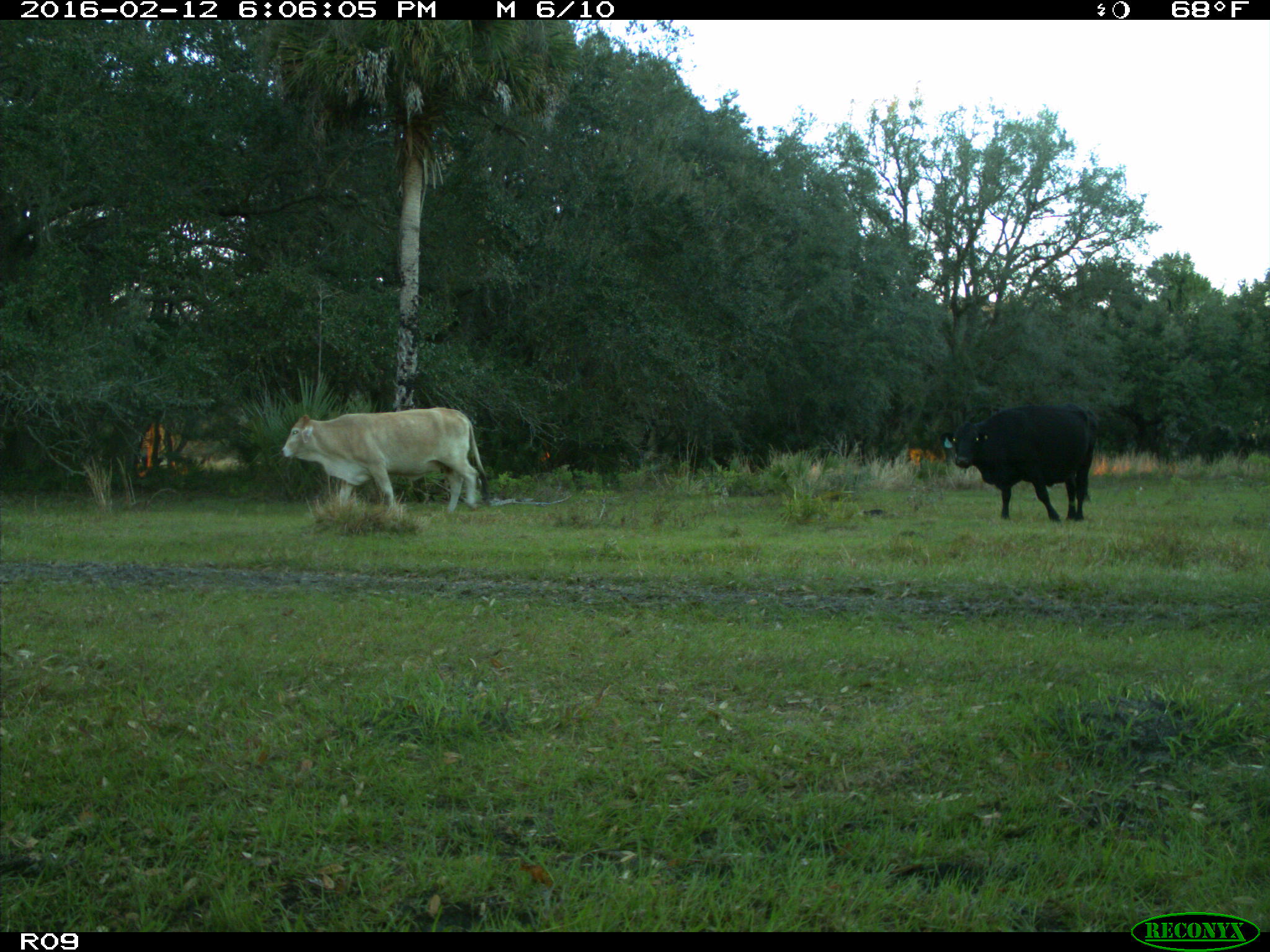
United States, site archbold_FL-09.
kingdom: Animalia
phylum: Chordata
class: Mammalia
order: Artiodactyla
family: Bovidae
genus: Bos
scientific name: Bos taurus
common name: domestic cow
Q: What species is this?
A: Bos taurus (domestic cow).